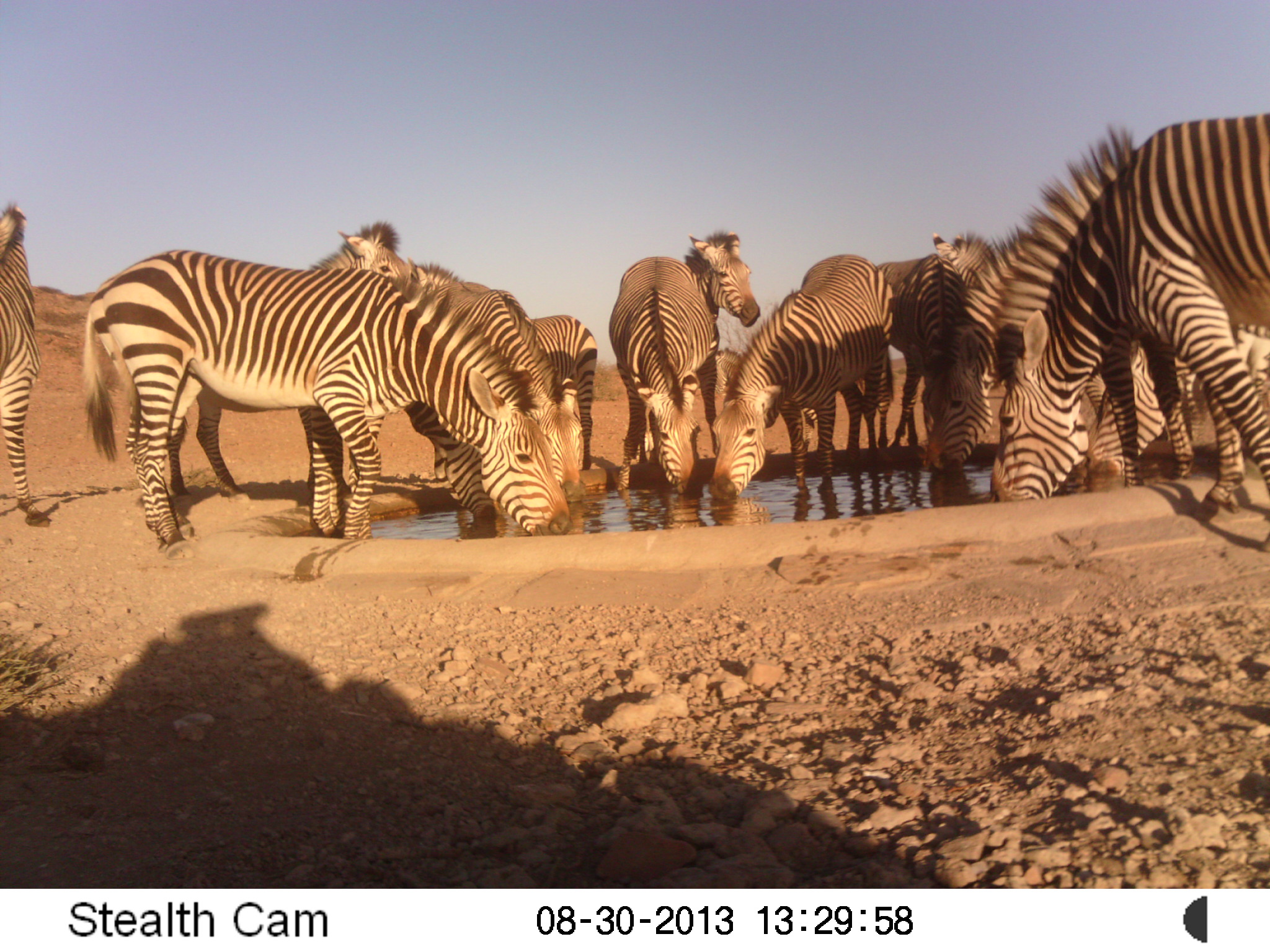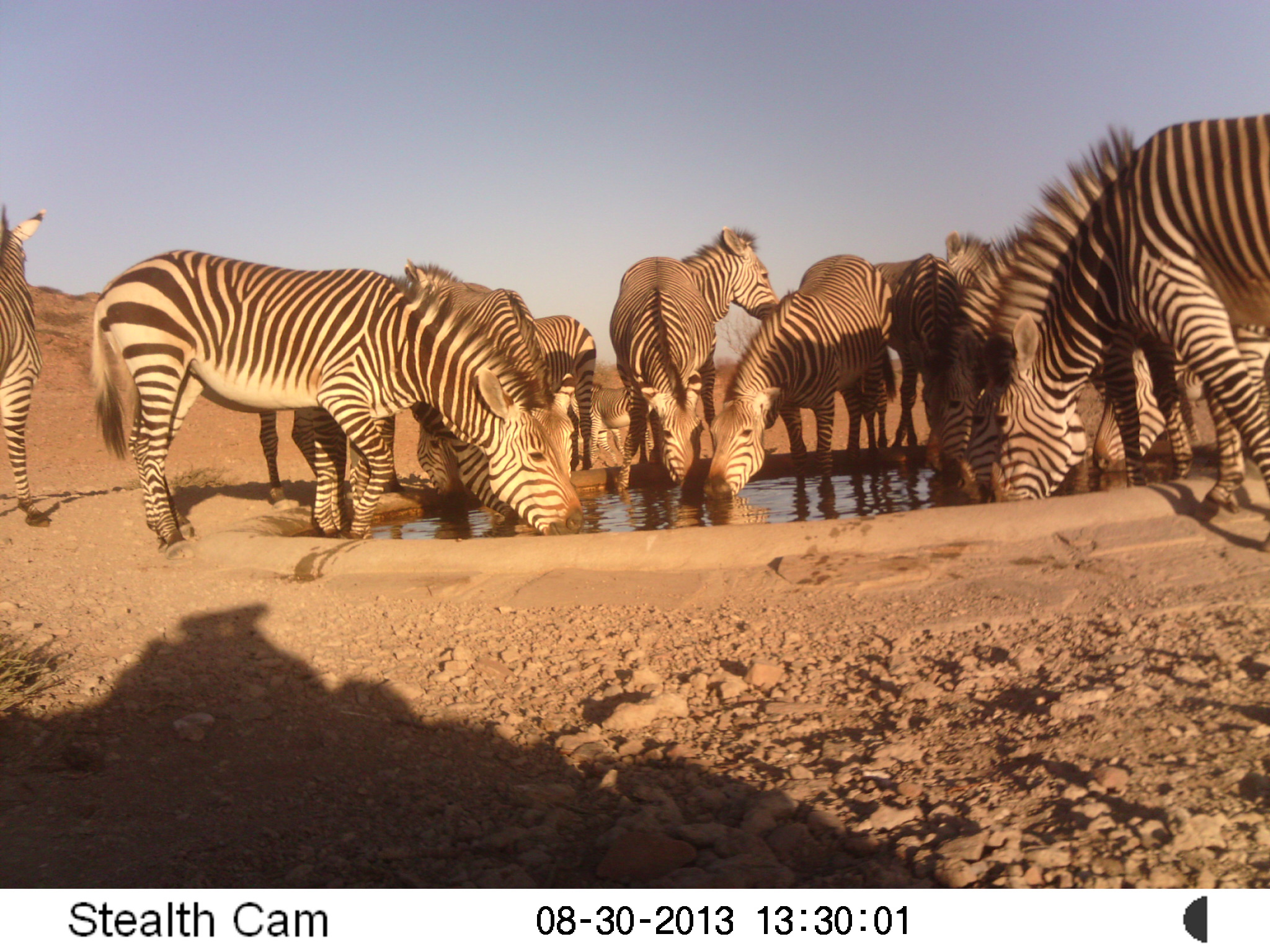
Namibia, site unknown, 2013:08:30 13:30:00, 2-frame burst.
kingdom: Animalia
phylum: Chordata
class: Mammalia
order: Perissodactyla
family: Equidae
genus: Equus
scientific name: Equus zebra hartmannae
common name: hartmann's mountain zebra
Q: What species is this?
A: Equus zebra hartmannae (hartmann's mountain zebra).